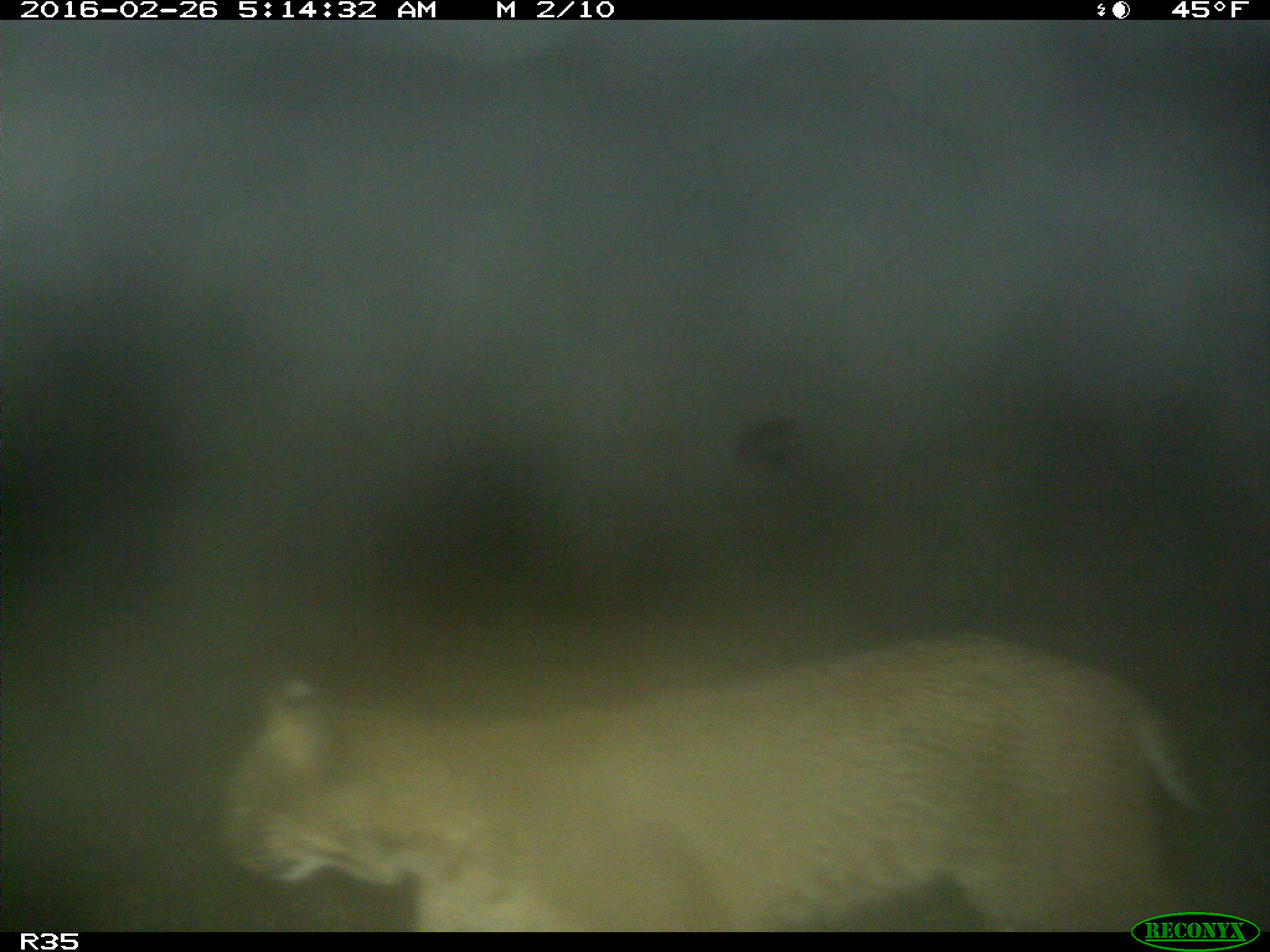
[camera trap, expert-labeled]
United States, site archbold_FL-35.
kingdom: Animalia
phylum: Chordata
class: Mammalia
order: Carnivora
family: Felidae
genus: Lynx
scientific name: Lynx rufus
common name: bobcat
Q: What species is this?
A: Lynx rufus (bobcat).